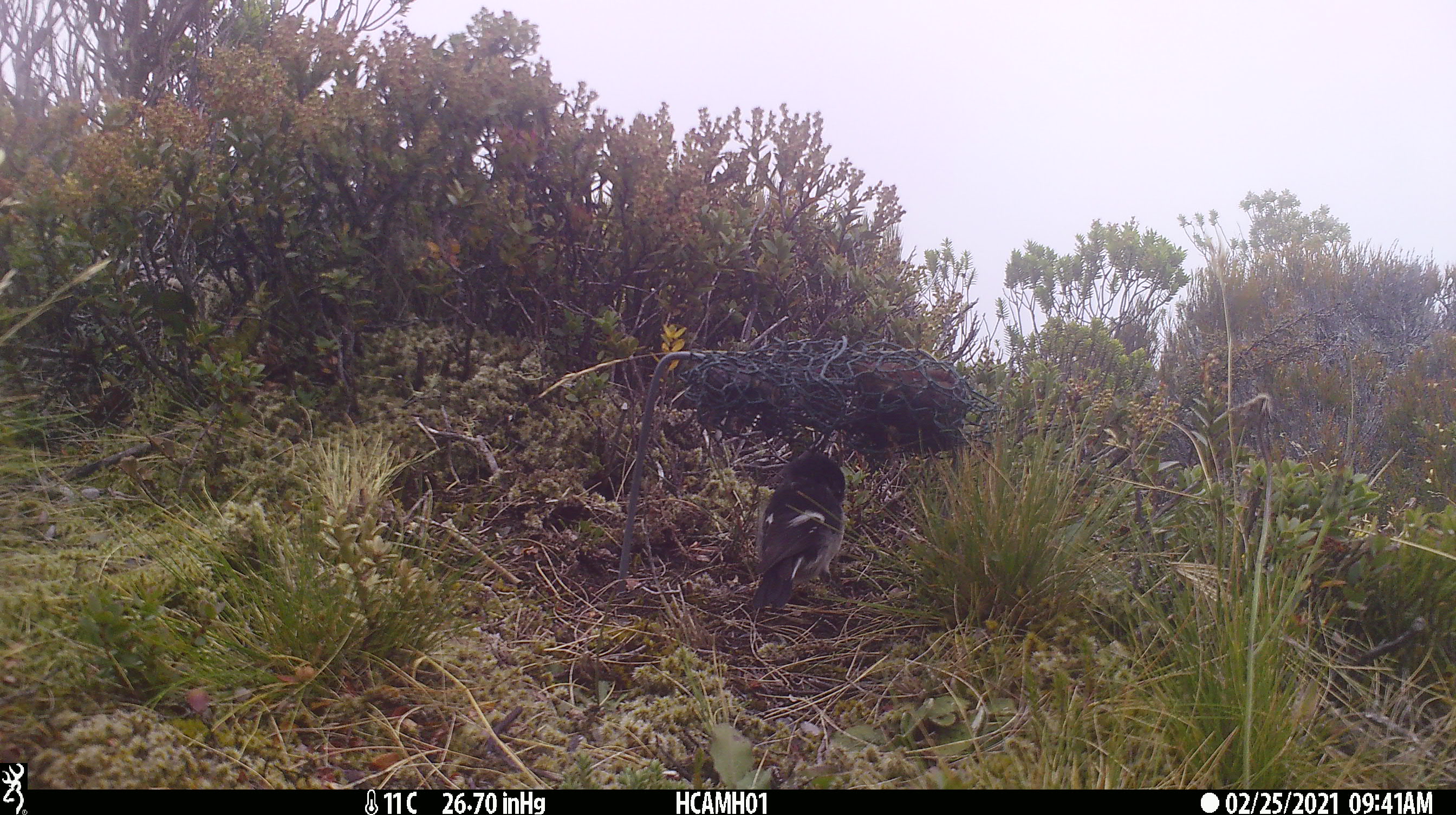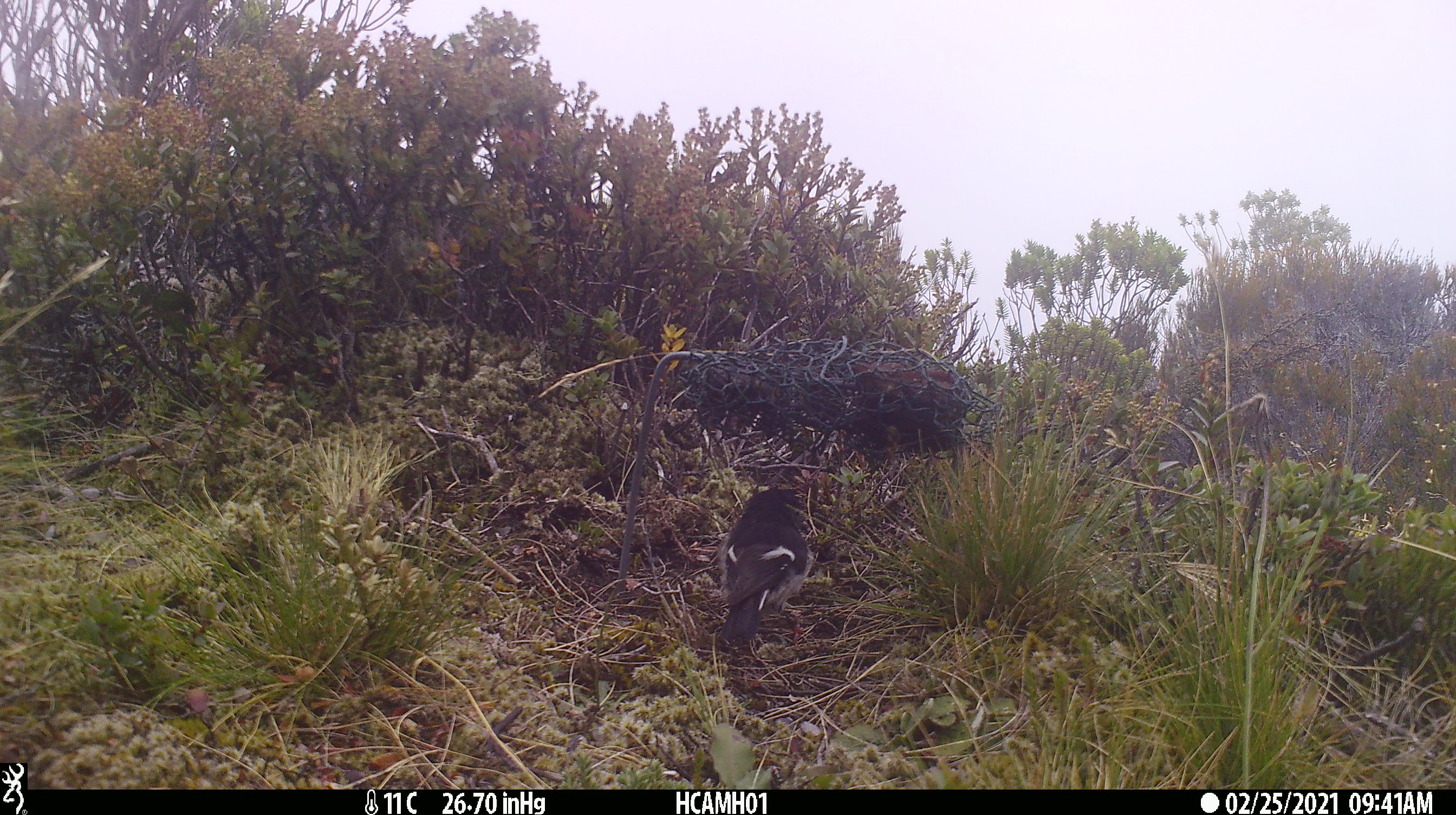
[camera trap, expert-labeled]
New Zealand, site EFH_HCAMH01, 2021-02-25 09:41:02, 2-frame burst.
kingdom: Animalia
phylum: Chordata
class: Aves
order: Passeriformes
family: Petroicidae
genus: Petroica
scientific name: Petroica macrocephala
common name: tomtit